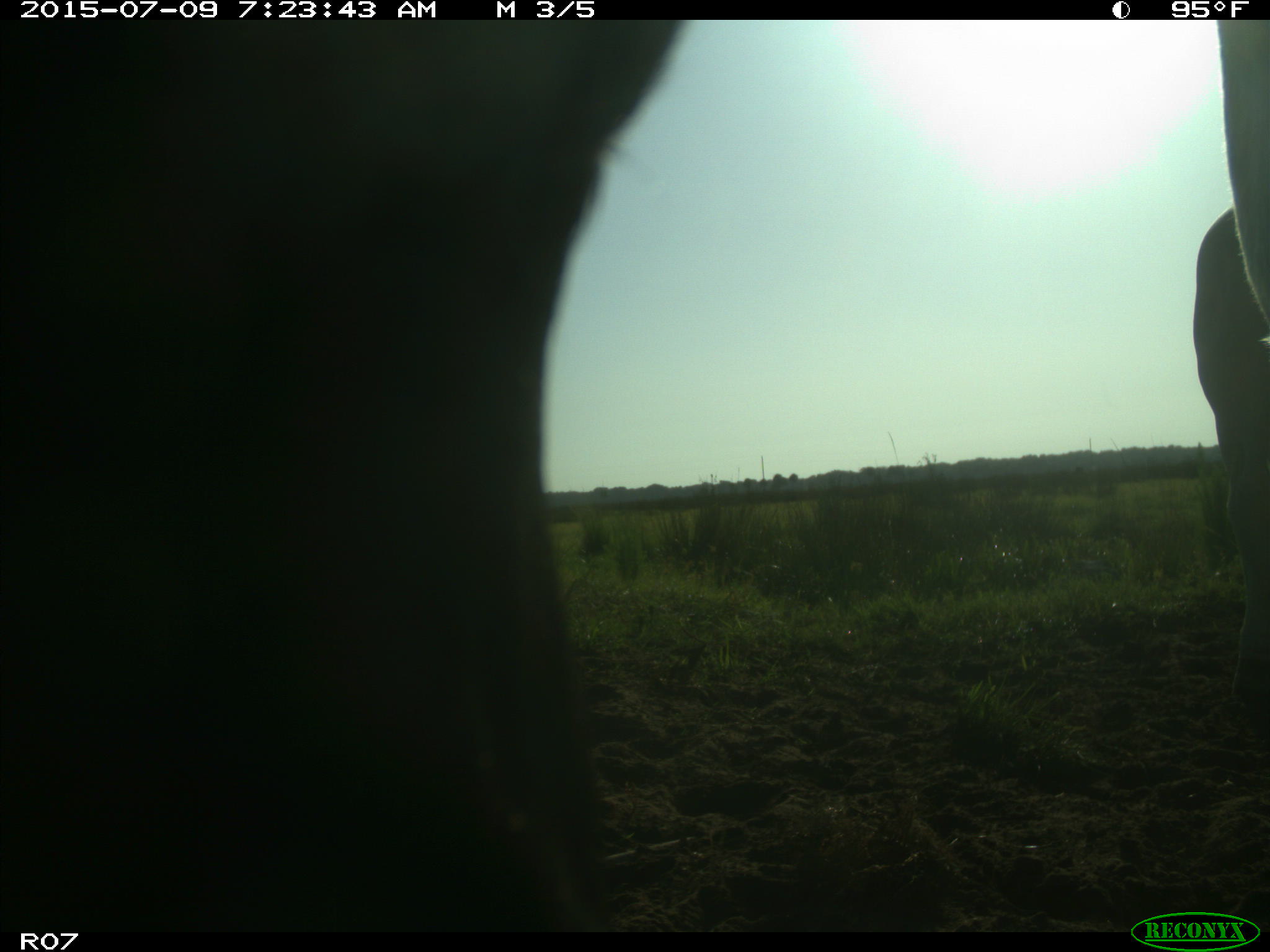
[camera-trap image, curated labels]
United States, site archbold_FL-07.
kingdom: Animalia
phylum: Chordata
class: Mammalia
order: Artiodactyla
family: Bovidae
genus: Bos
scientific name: Bos taurus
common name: domestic cow